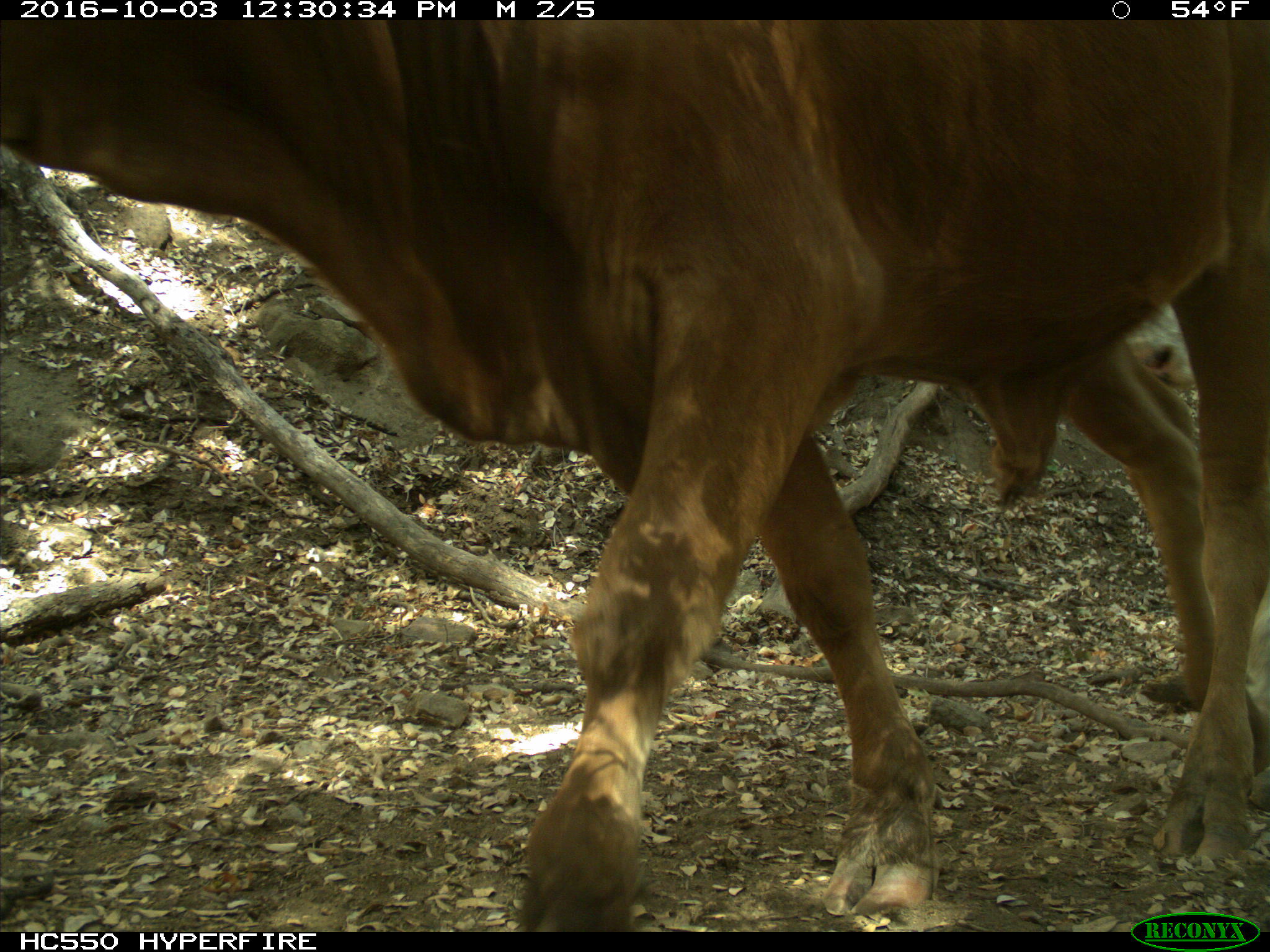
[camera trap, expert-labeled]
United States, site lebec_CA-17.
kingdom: Animalia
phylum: Chordata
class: Mammalia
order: Artiodactyla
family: Bovidae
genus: Bos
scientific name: Bos taurus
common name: domestic cow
Bos taurus (domestic cow).